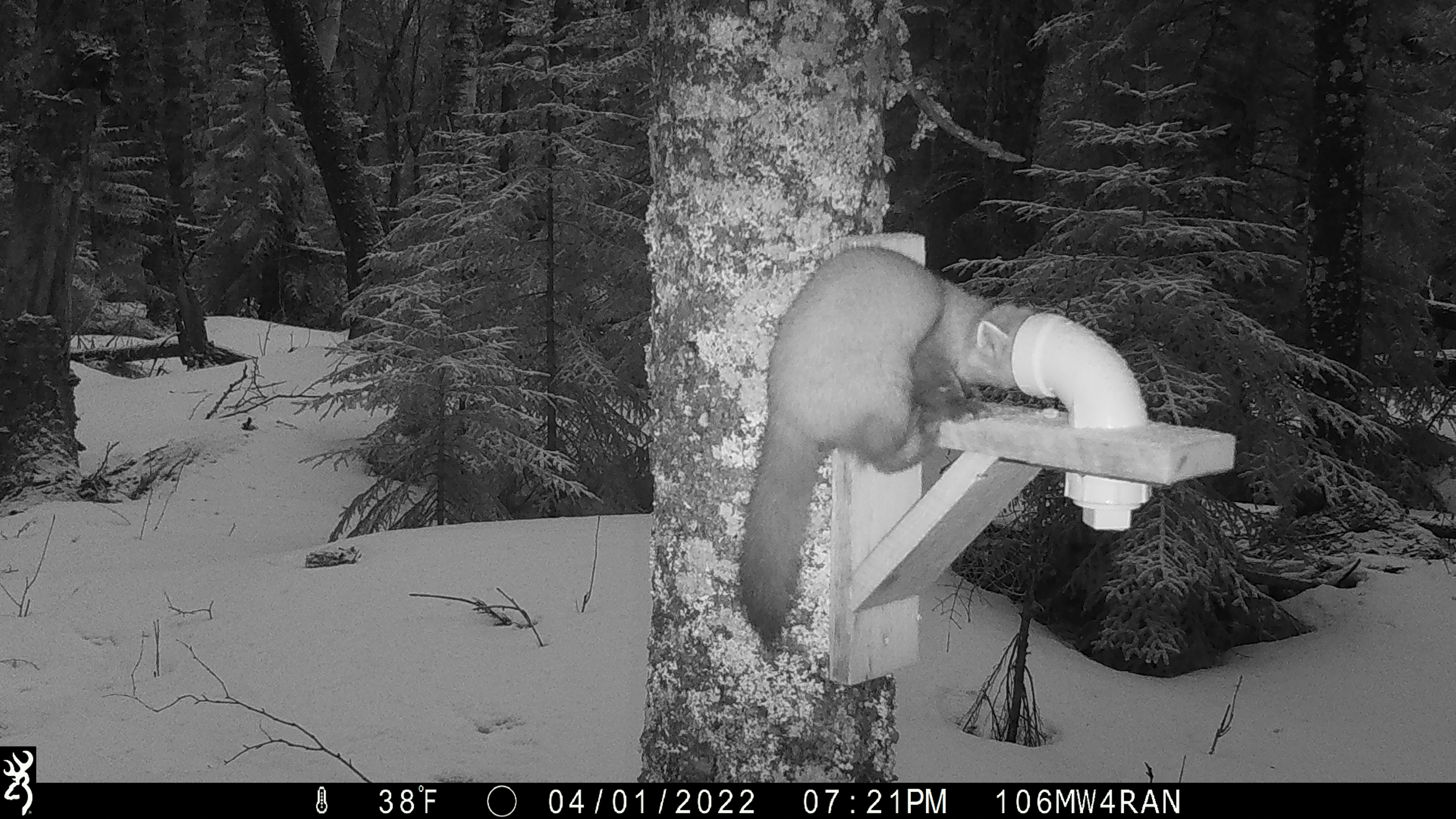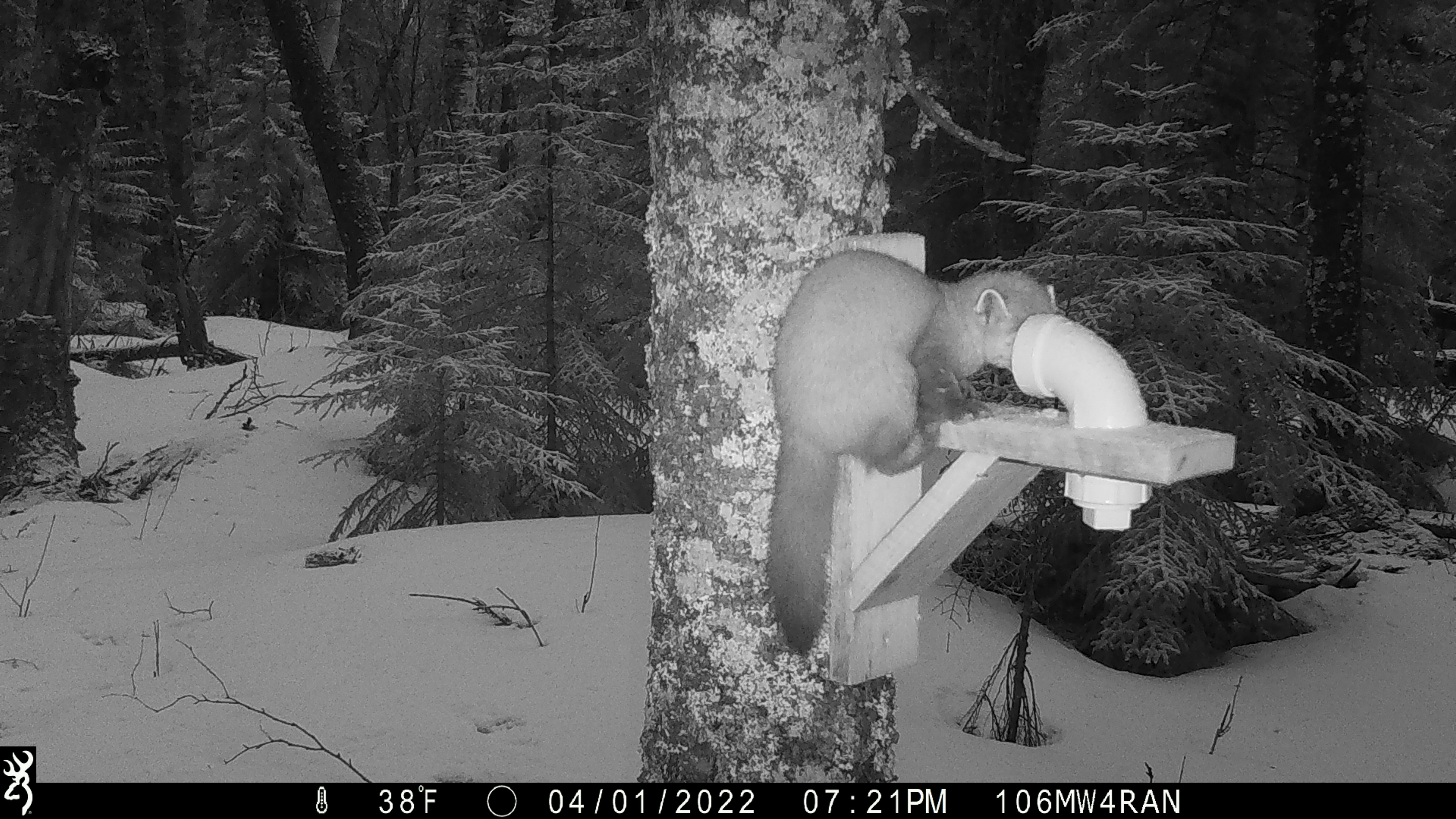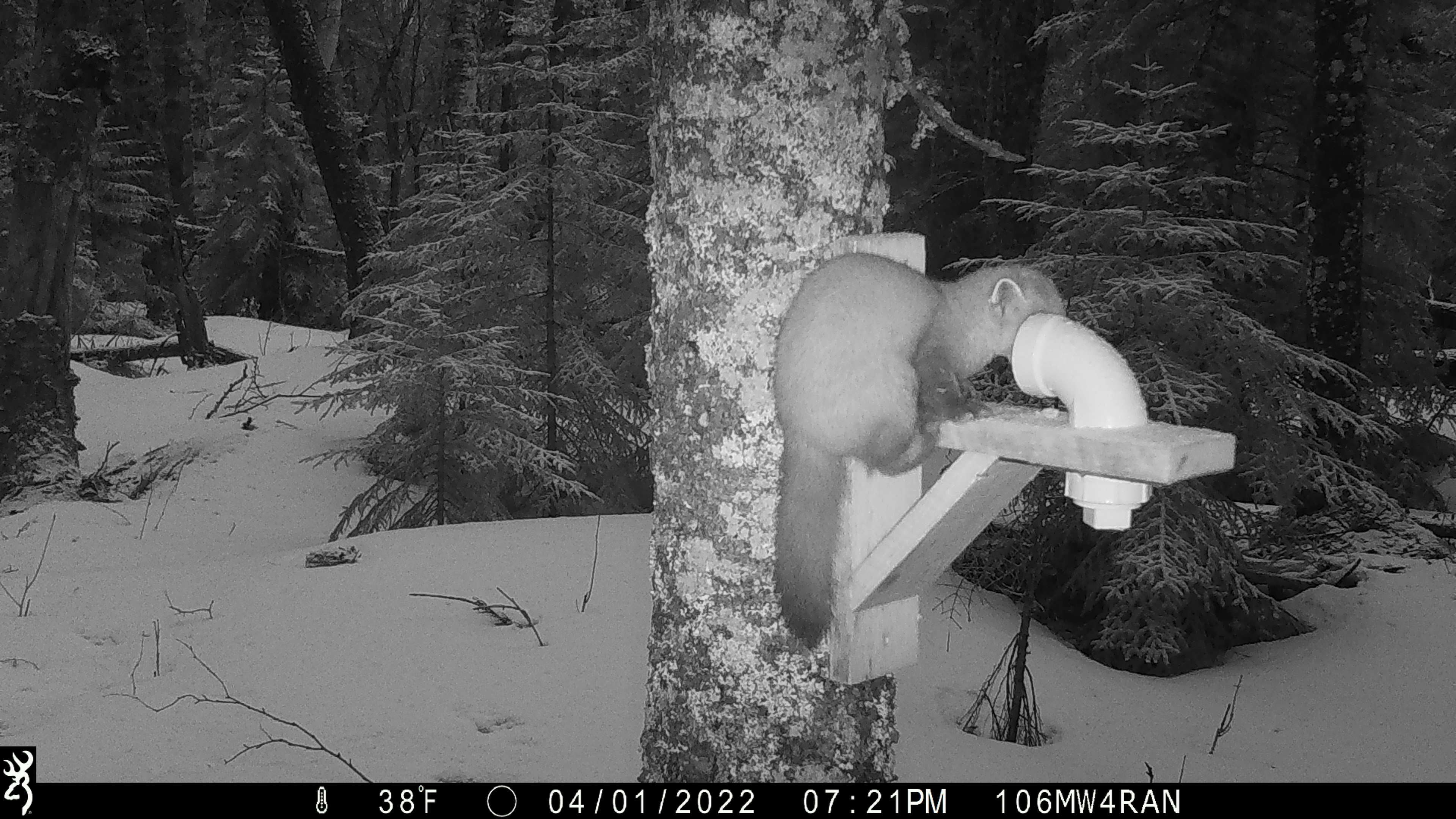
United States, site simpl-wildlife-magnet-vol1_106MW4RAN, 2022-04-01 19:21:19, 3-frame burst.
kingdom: Animalia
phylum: Chordata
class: Mammalia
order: Carnivora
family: Mustelidae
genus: Martes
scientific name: Martes americana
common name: american marten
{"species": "american marten (Martes americana)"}